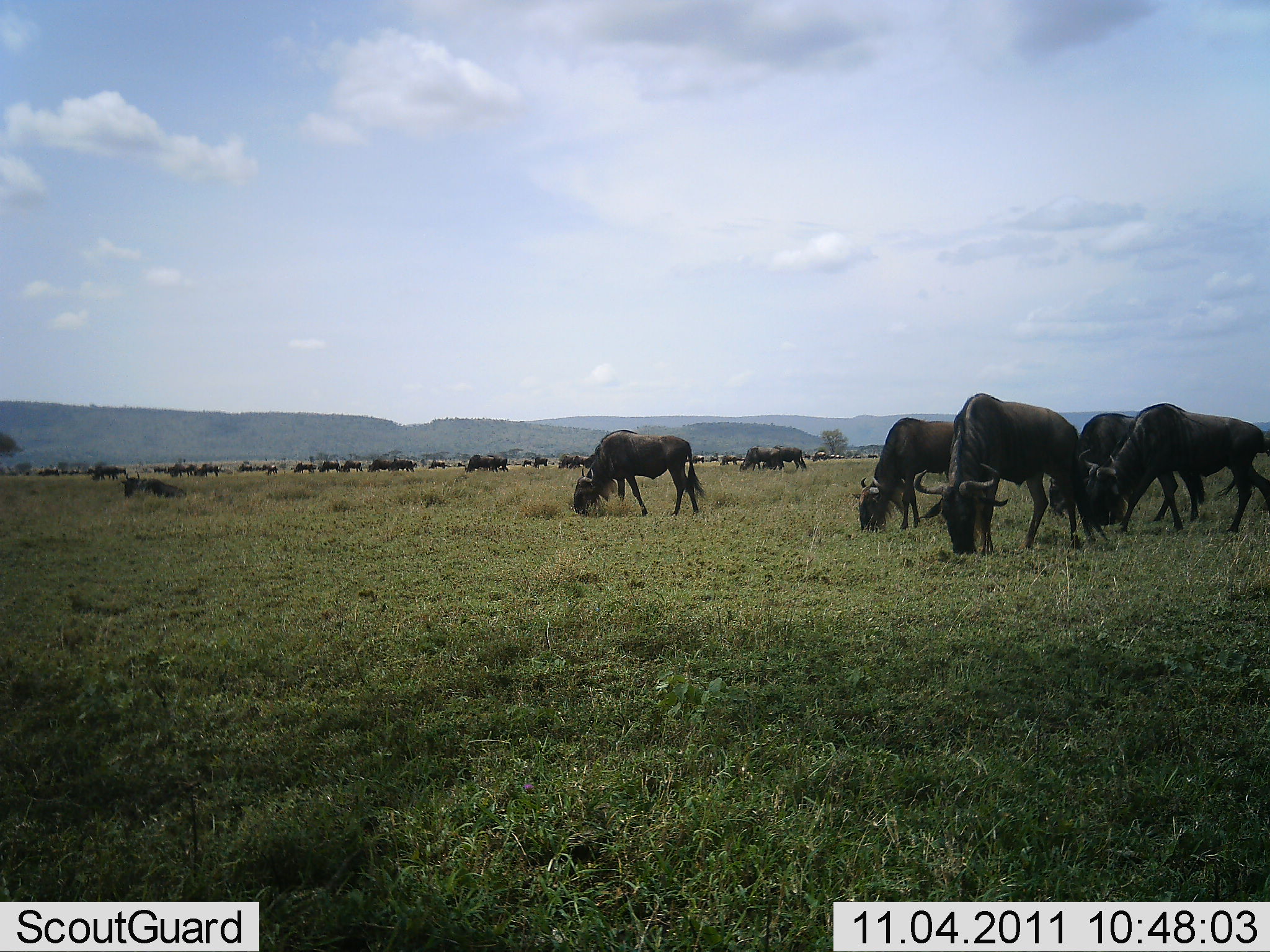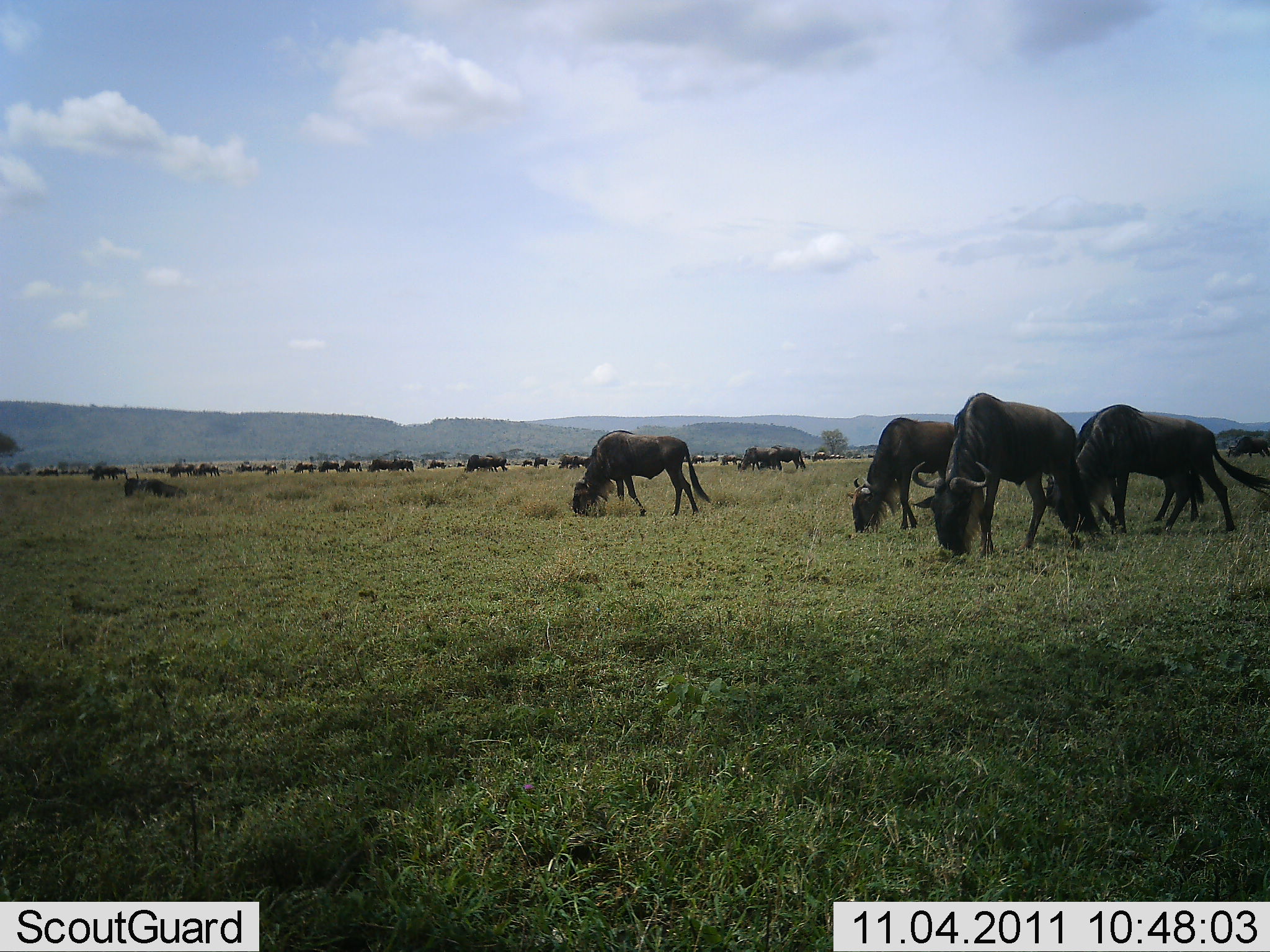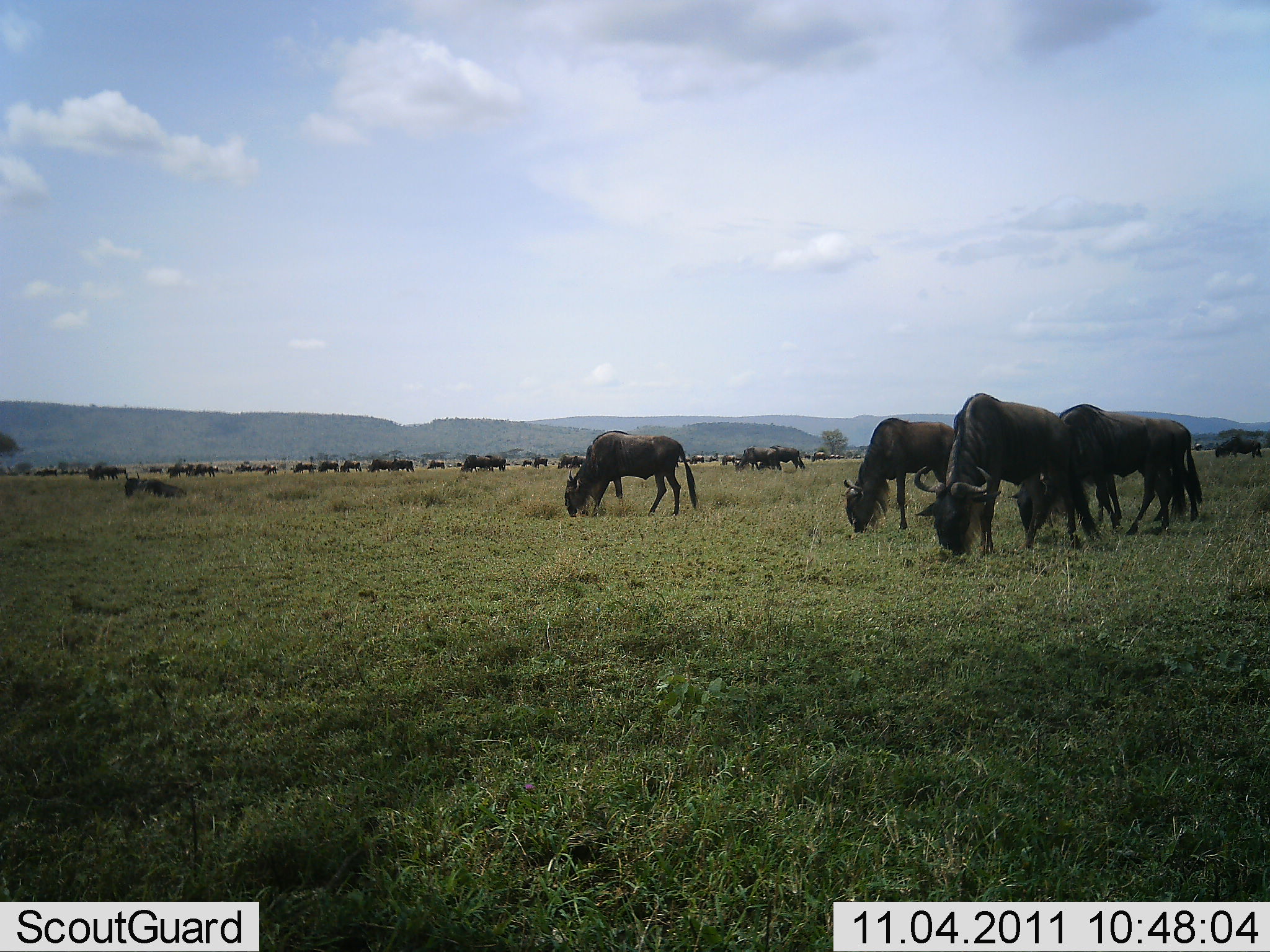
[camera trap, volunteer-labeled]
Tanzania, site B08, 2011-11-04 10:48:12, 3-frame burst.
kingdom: Animalia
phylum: Chordata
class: Mammalia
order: Artiodactyla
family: Bovidae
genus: Connochaetes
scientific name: Connochaetes taurinus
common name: blue wildebeest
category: wildebeest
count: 11-50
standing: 38%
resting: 0%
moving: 31%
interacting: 0%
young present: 0%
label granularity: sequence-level